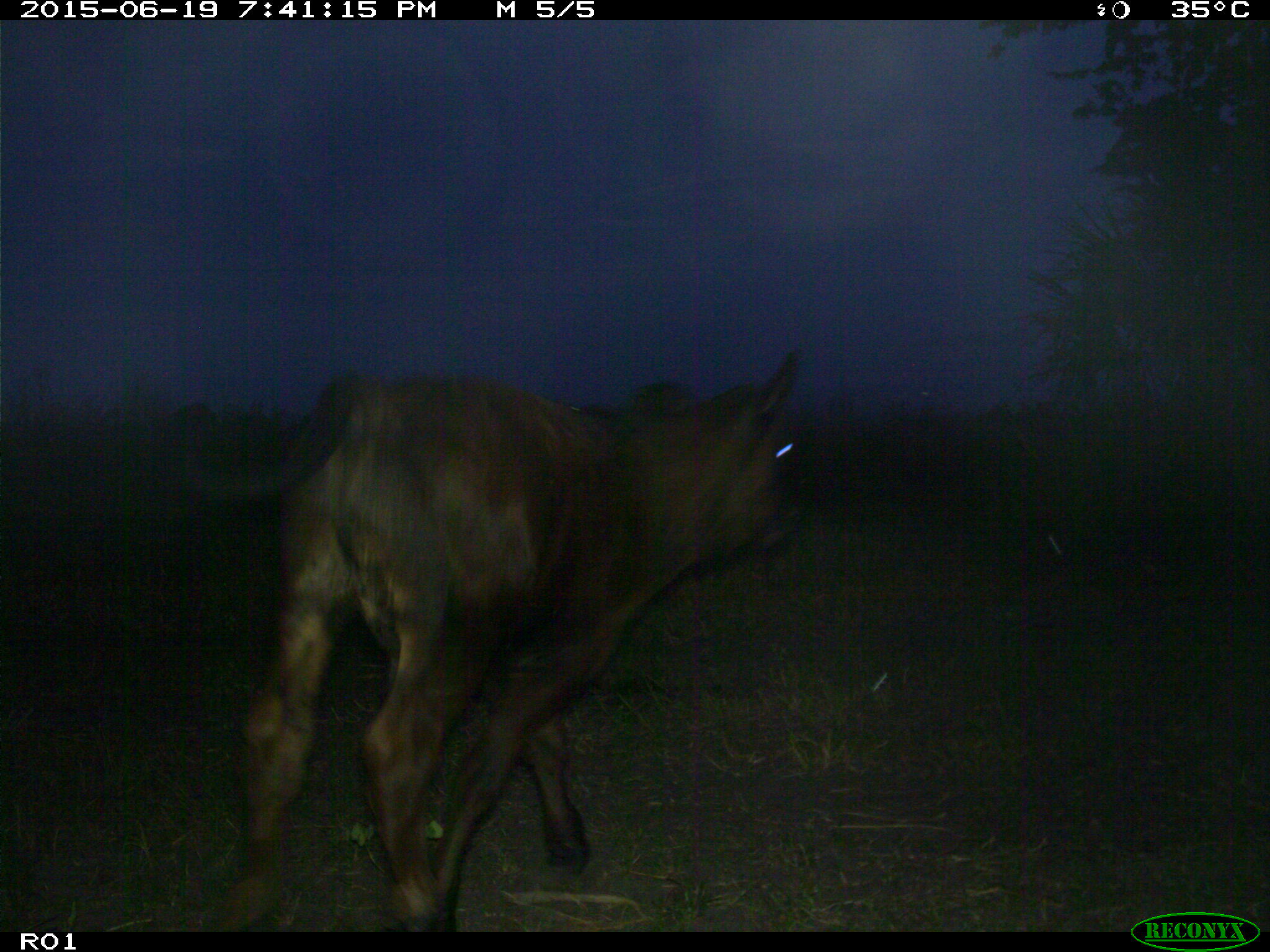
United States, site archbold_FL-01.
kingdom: Animalia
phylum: Chordata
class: Mammalia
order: Artiodactyla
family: Bovidae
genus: Bos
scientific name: Bos taurus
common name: domestic cow